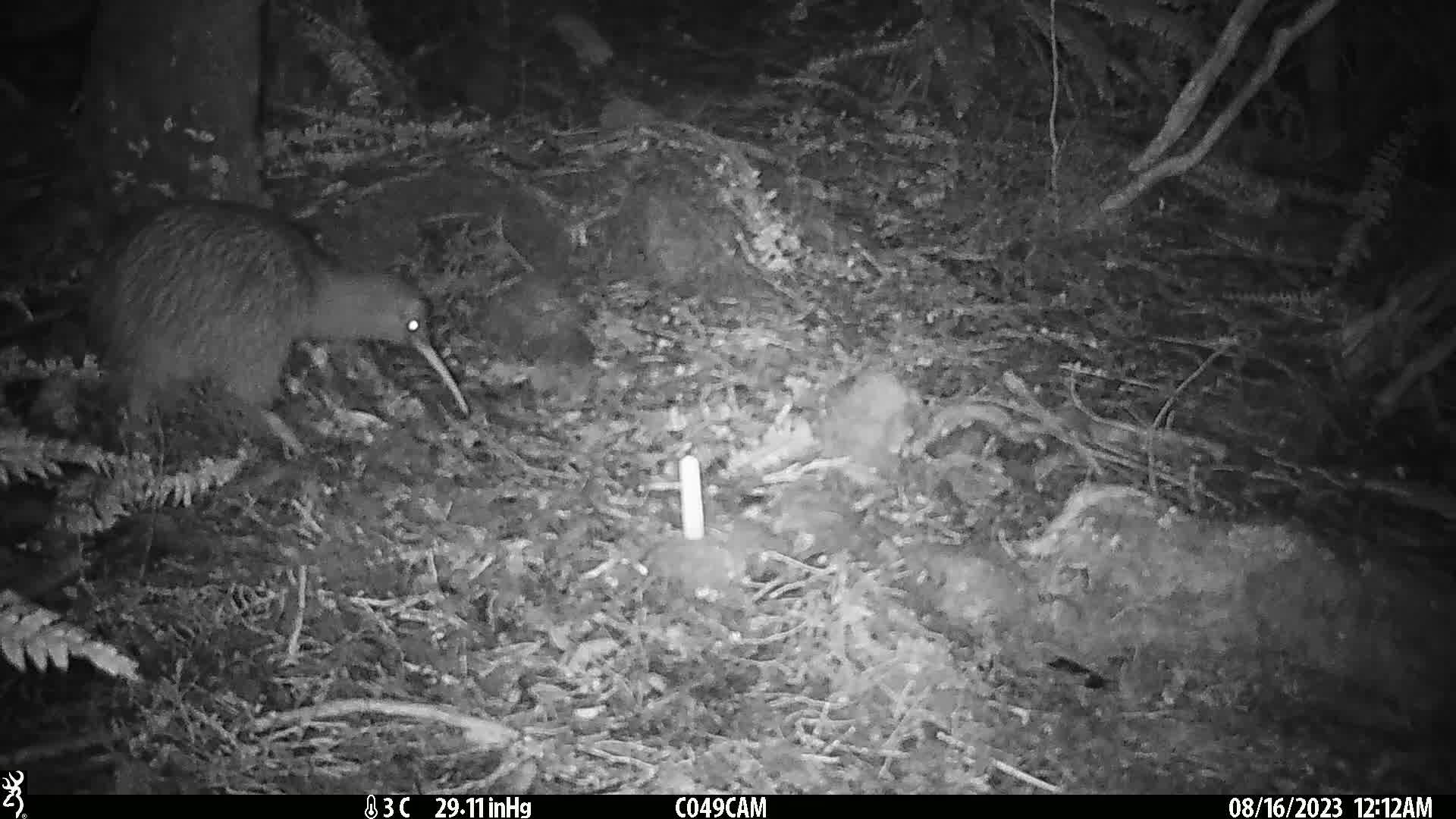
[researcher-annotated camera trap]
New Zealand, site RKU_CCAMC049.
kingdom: Animalia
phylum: Chordata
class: Aves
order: Apterygiformes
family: Apterygidae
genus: Apteryx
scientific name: Apteryx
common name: kiwi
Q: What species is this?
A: Kiwi (Apteryx).